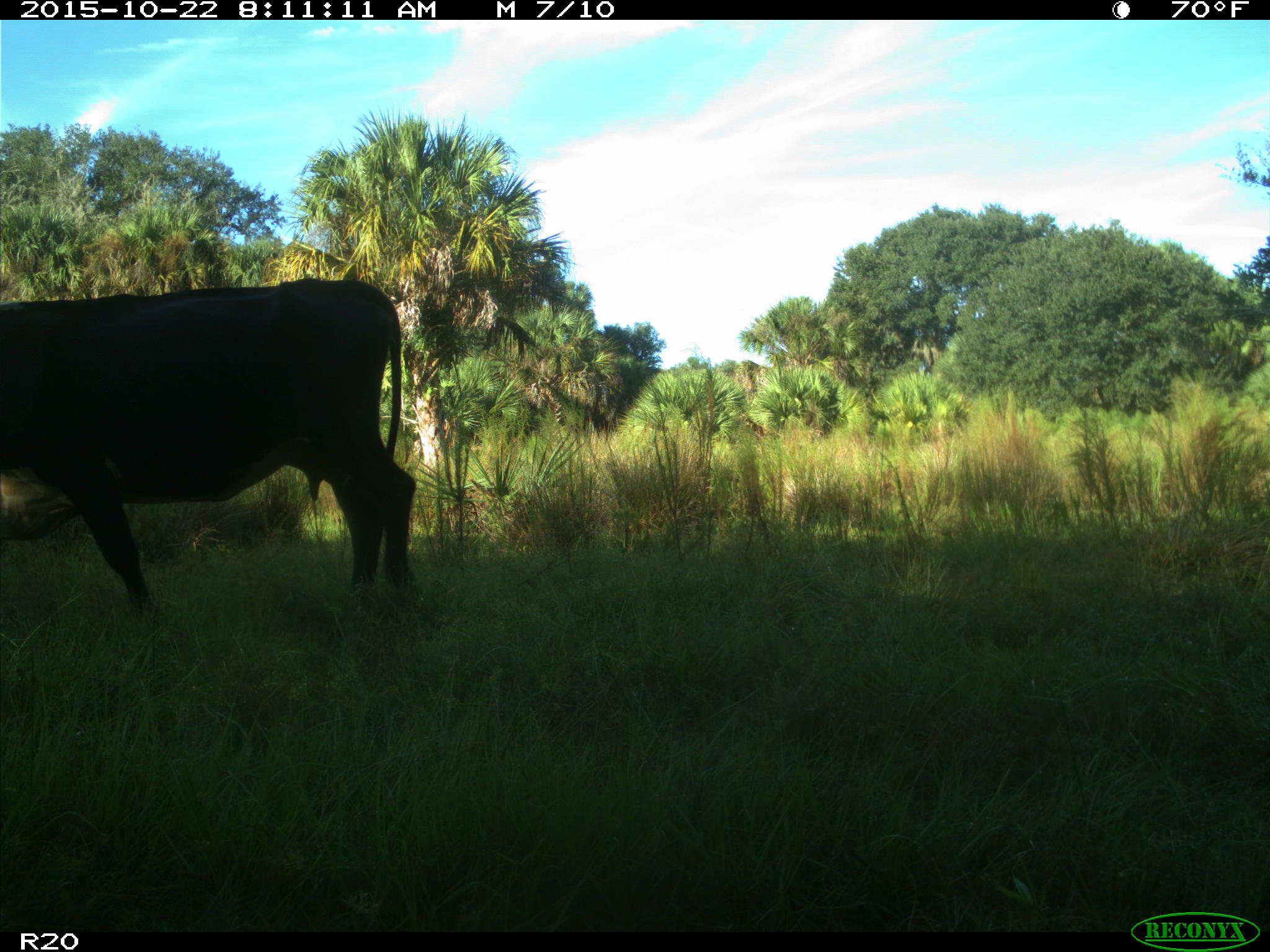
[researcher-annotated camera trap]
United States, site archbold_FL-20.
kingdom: Animalia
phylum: Chordata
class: Mammalia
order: Artiodactyla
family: Bovidae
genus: Bos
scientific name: Bos taurus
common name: domestic cow